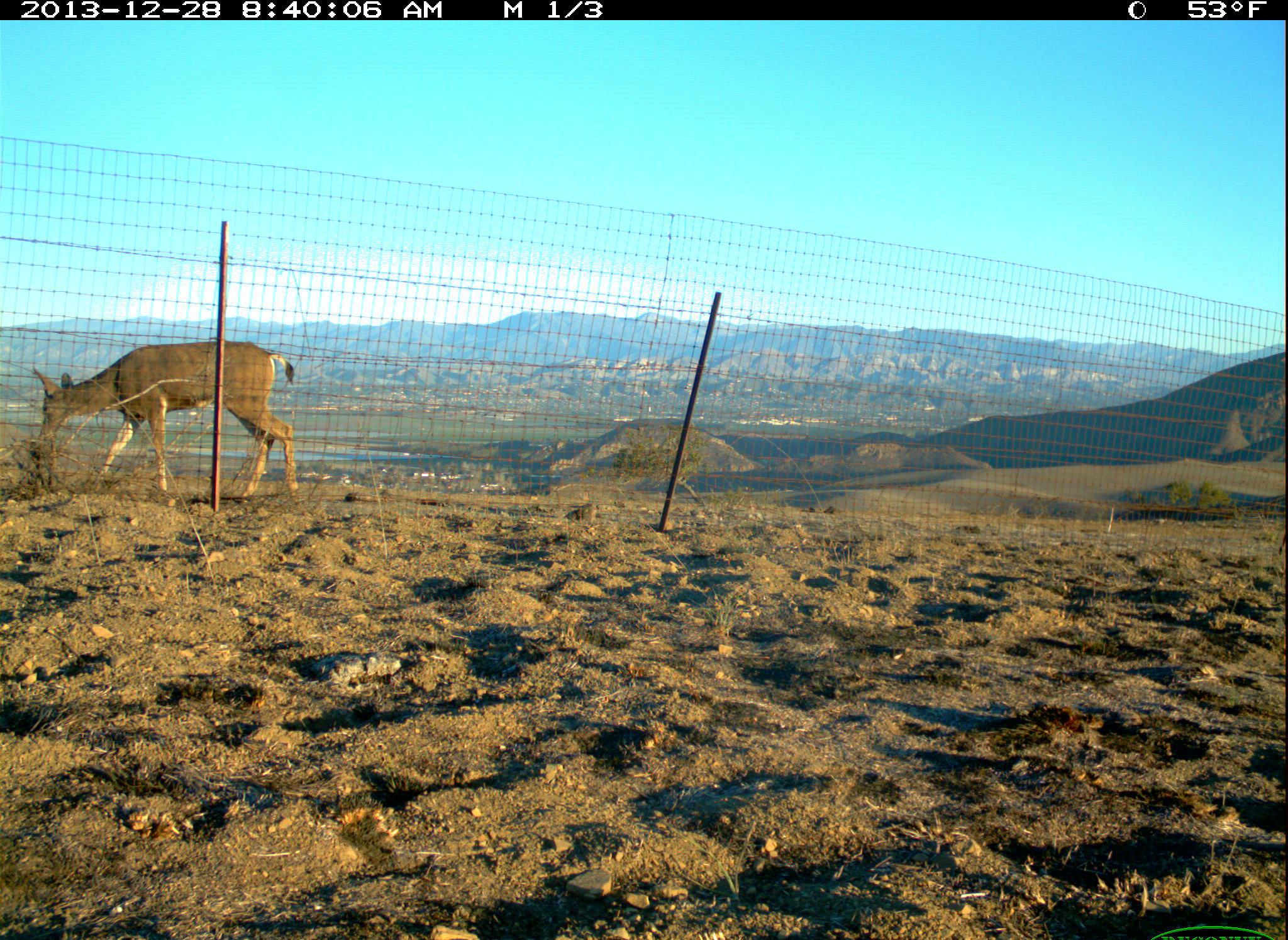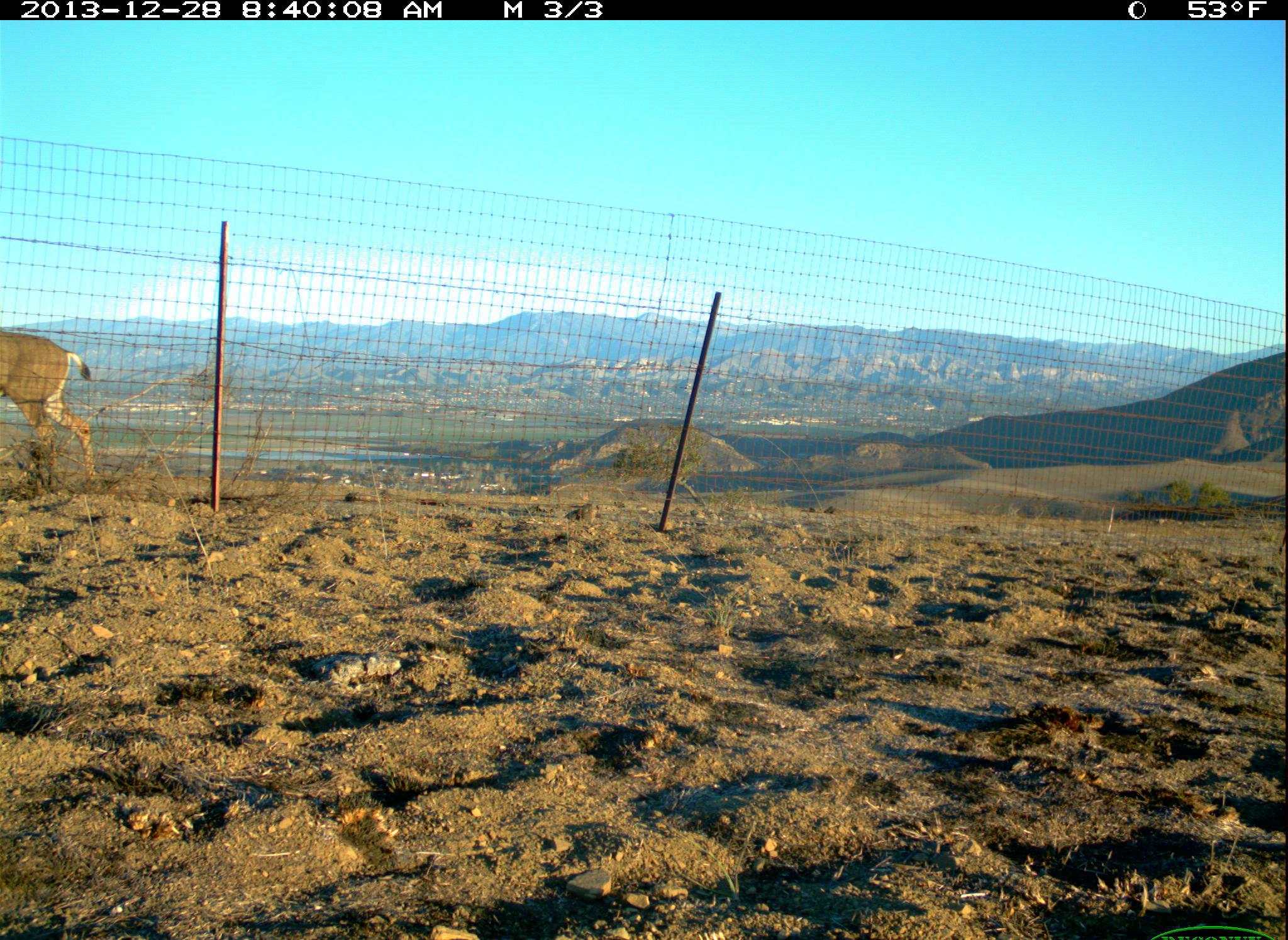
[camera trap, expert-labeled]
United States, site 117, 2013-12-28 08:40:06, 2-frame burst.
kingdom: Animalia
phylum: Chordata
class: Mammalia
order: Artiodactyla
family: Cervidae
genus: Odocoileus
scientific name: Odocoileus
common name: deer